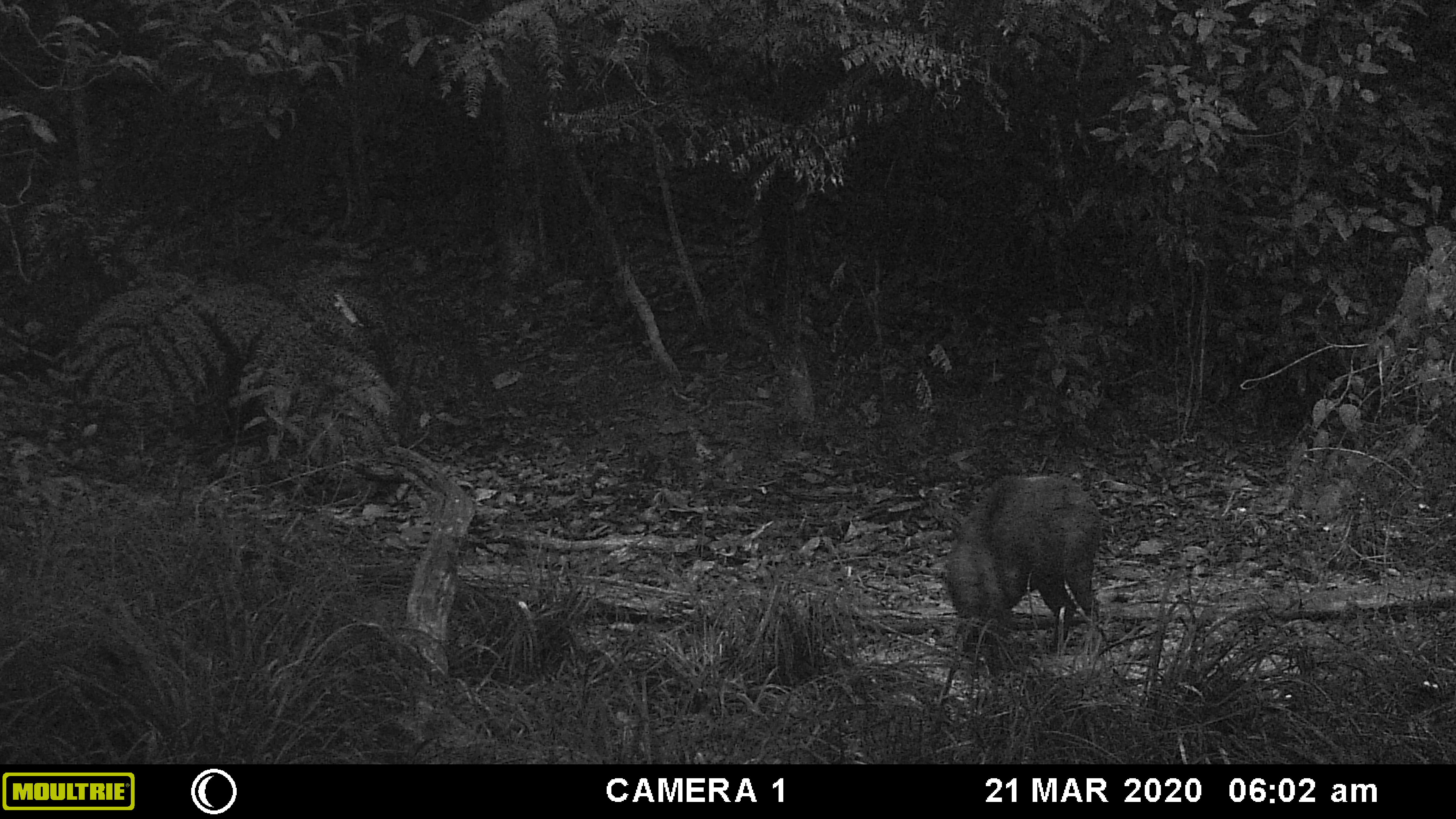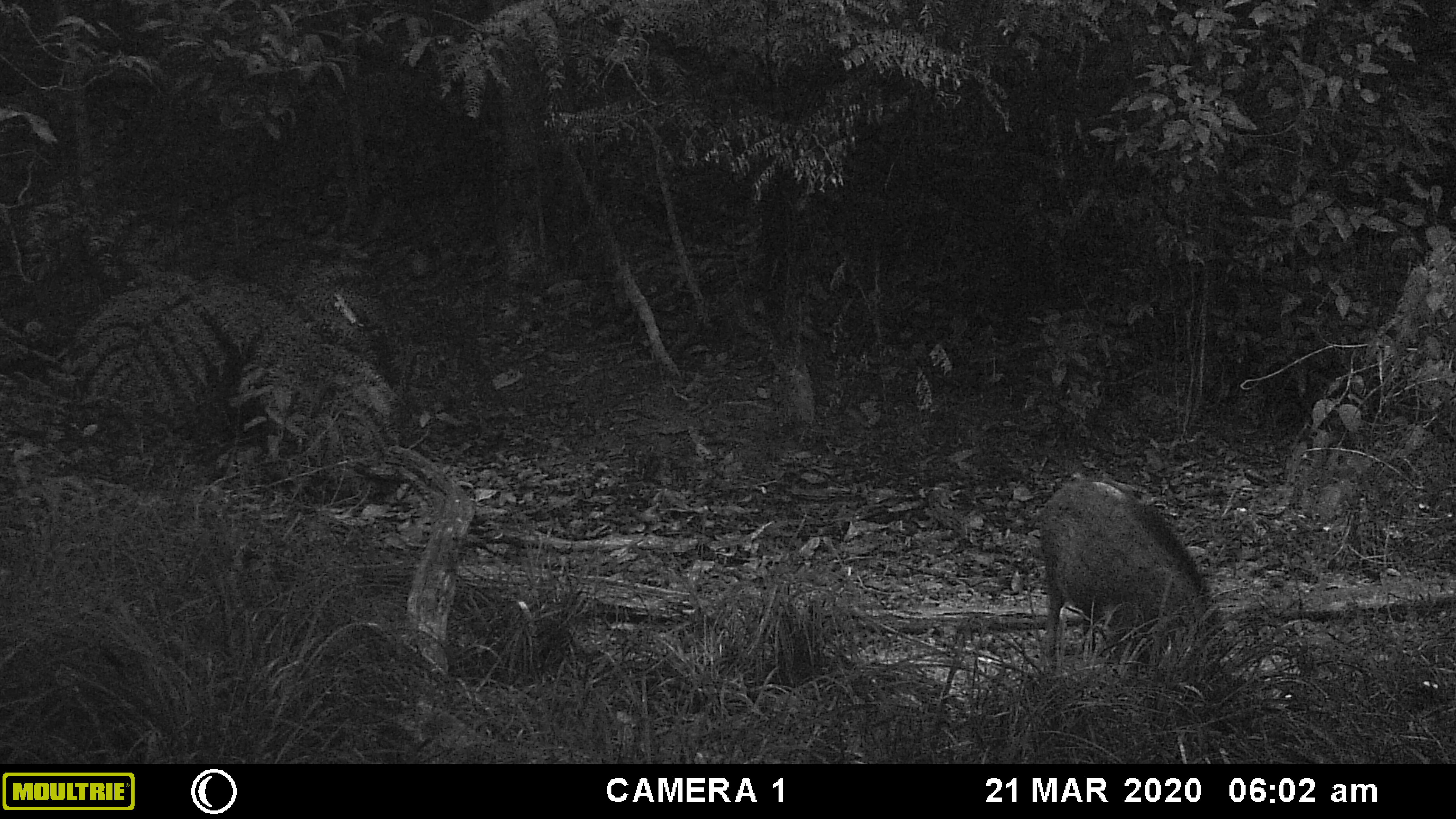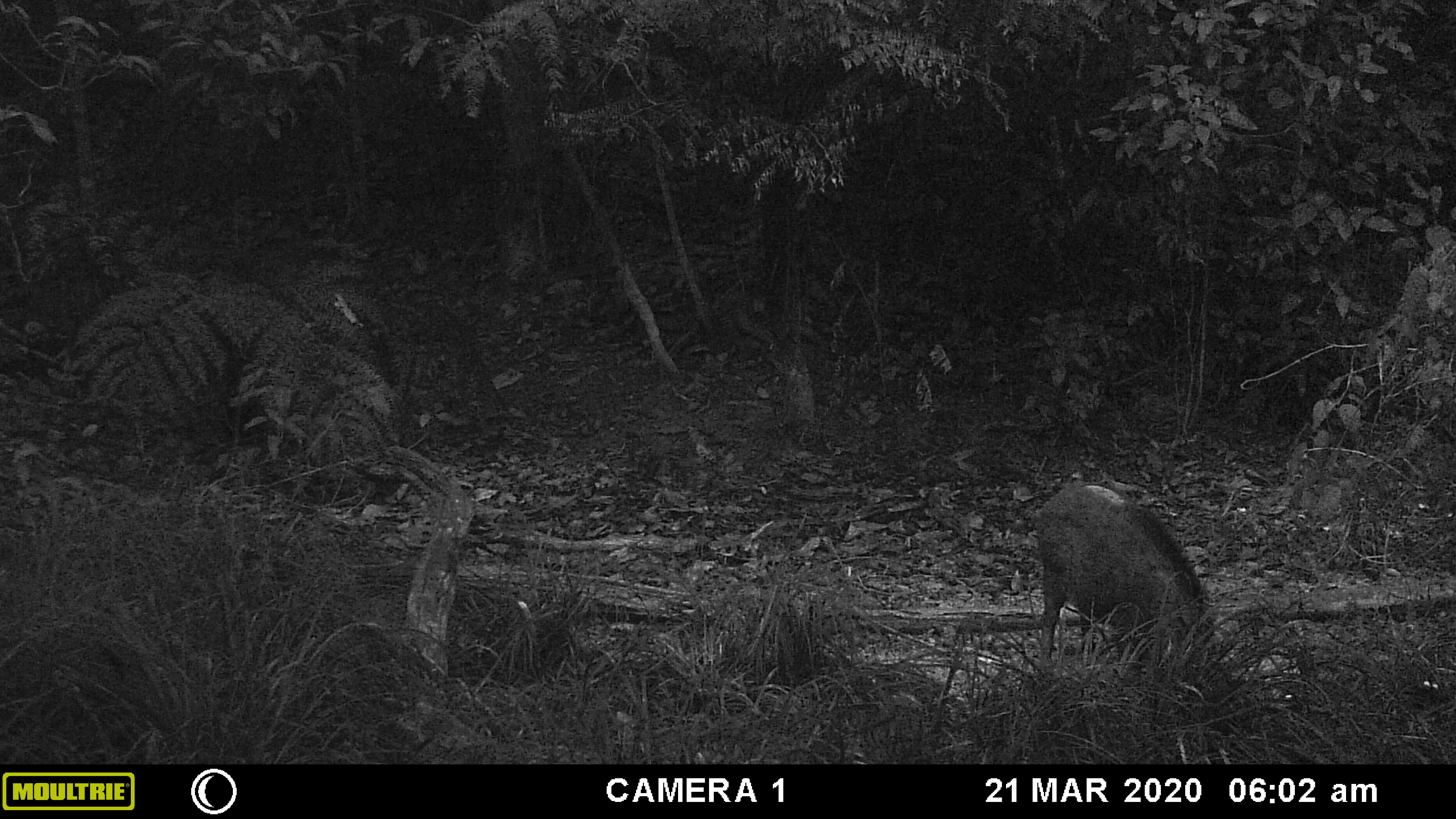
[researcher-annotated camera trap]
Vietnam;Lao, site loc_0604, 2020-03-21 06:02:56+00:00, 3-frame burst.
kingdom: Animalia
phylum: Chordata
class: Mammalia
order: Artiodactyla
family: Suidae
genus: Sus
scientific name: Sus scrofa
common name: eurasian wild pig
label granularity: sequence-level